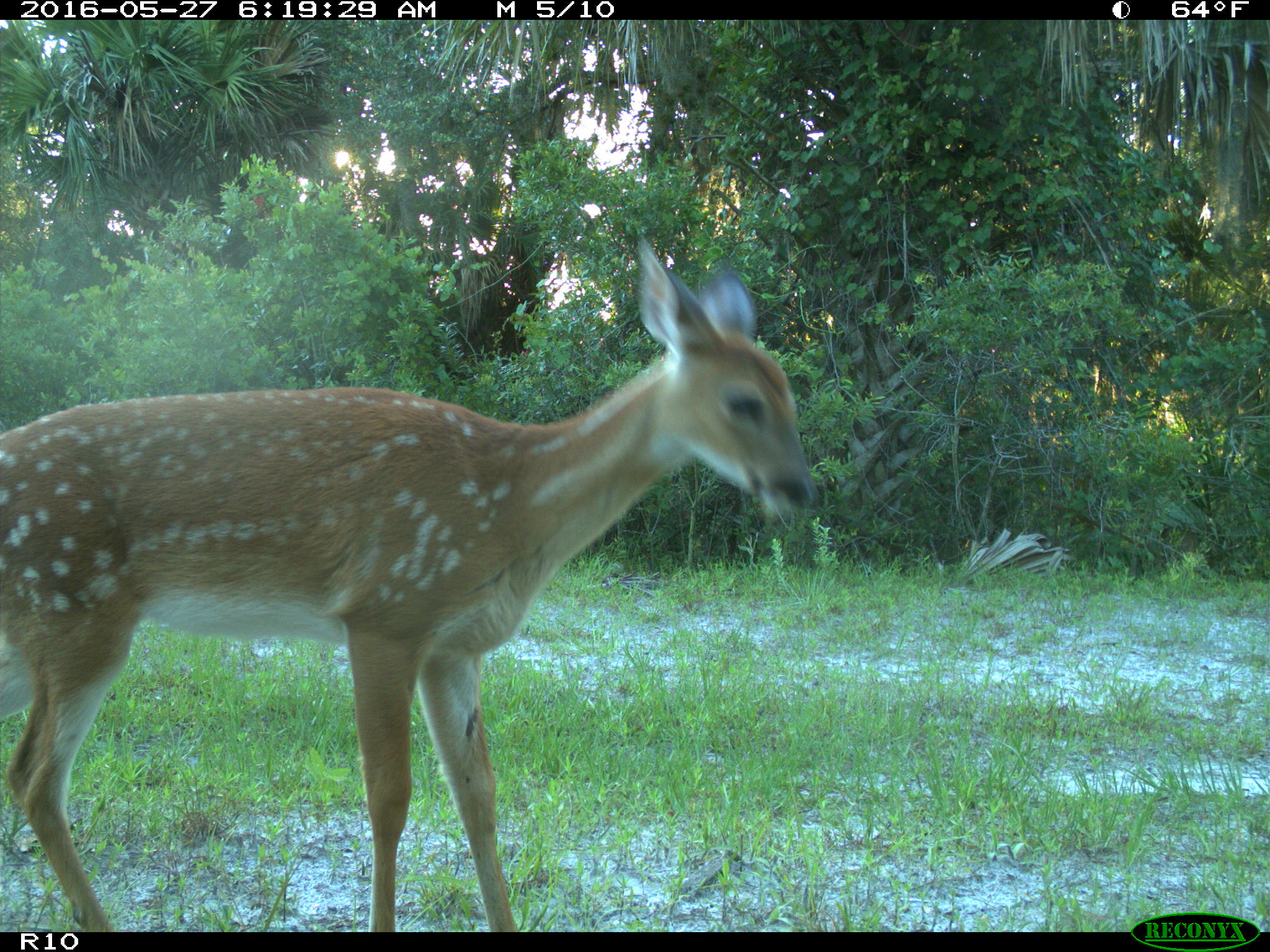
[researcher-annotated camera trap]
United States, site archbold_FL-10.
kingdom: Animalia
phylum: Chordata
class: Mammalia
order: Artiodactyla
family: Cervidae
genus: Odocoileus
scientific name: Odocoileus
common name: deer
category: unidentified deer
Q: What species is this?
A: Unidentified deer (deer) (Odocoileus).